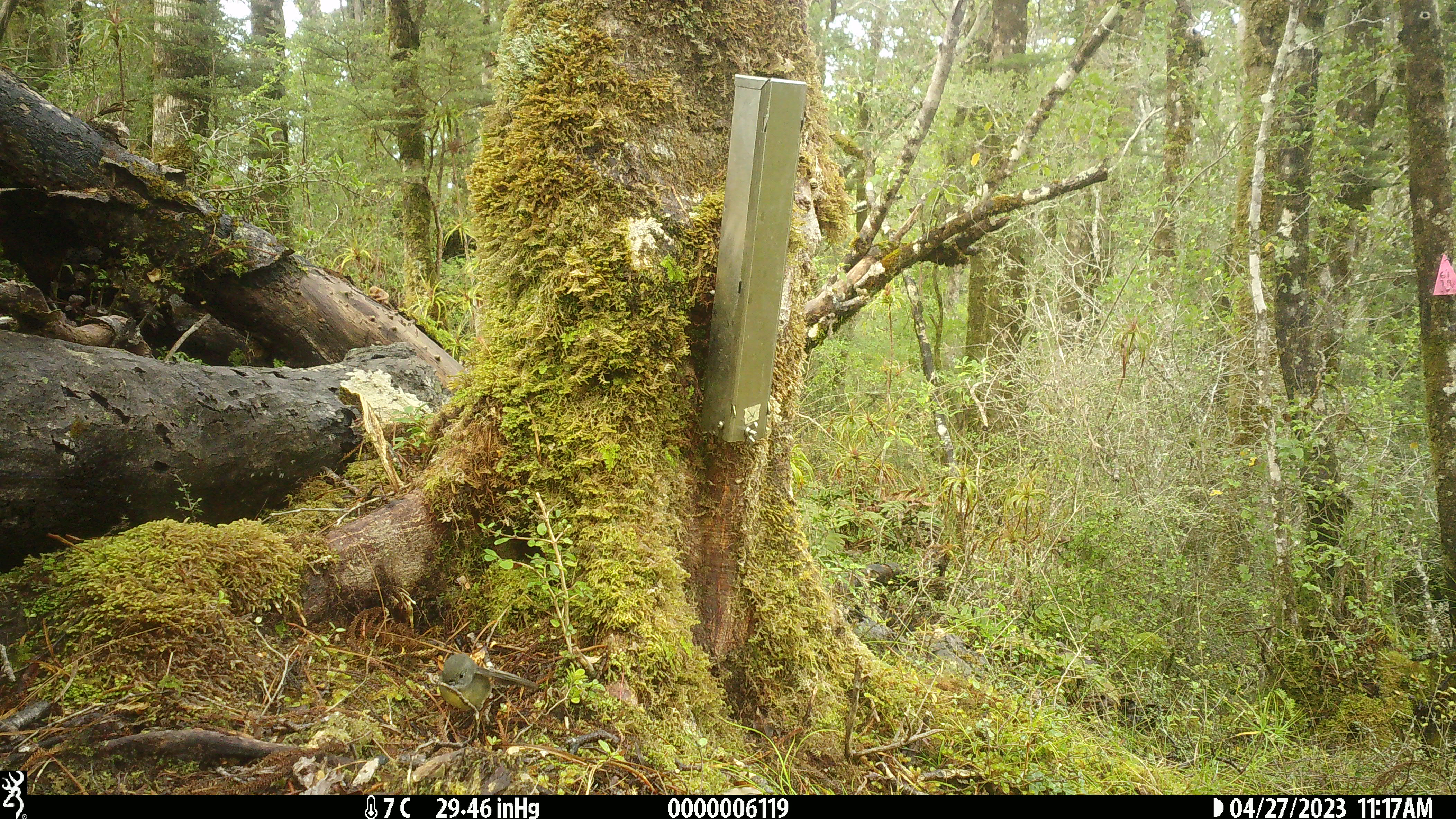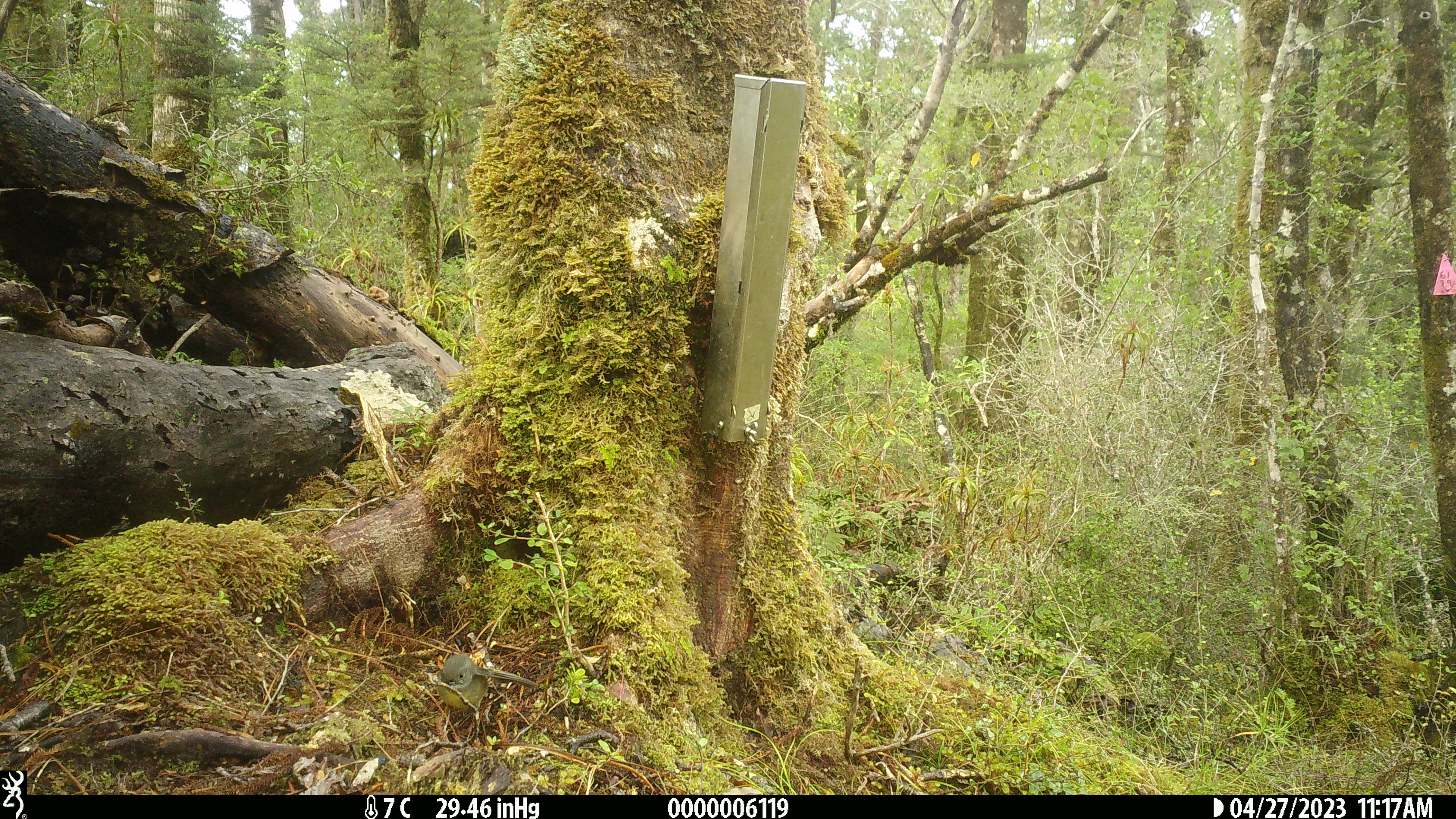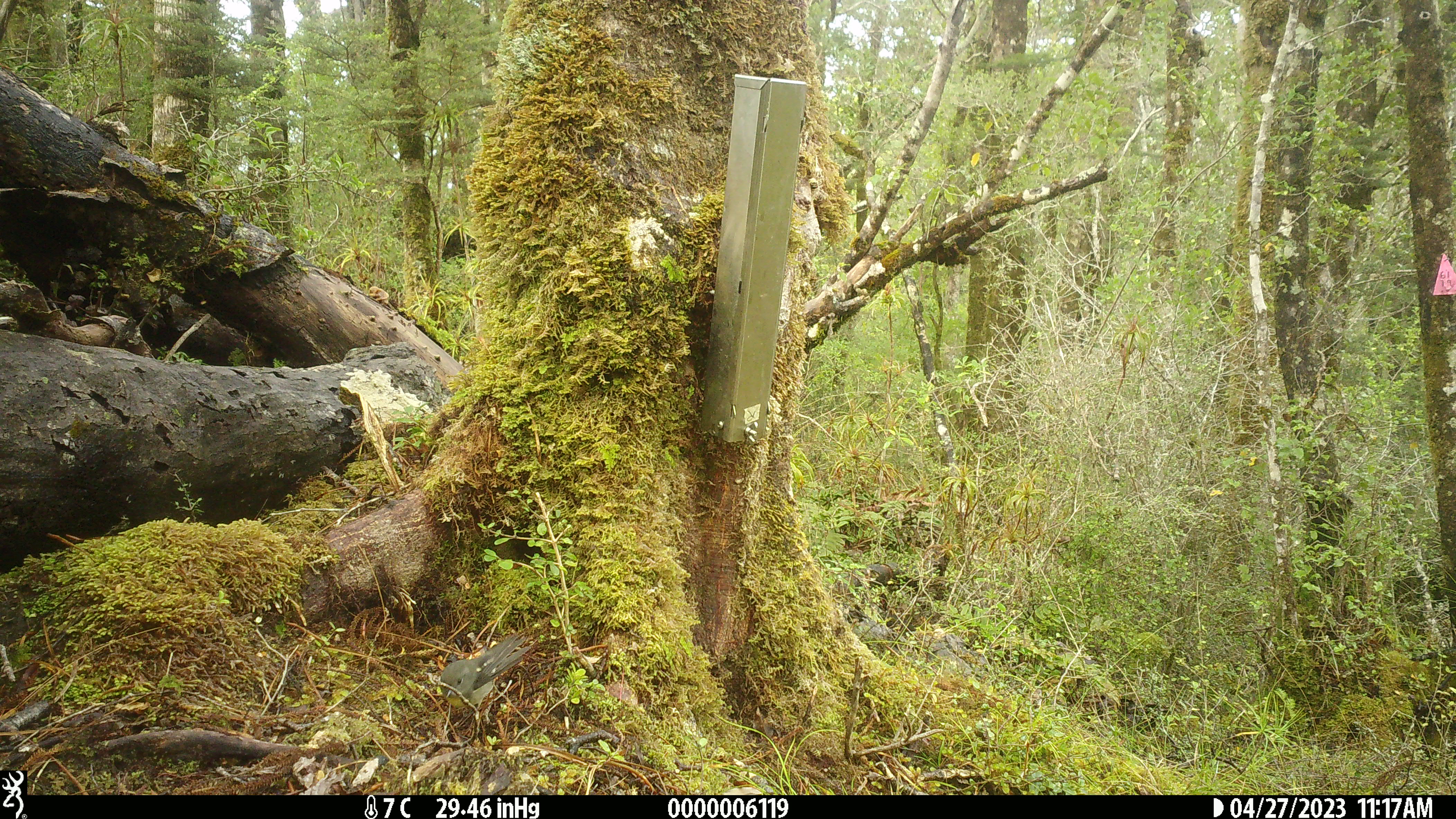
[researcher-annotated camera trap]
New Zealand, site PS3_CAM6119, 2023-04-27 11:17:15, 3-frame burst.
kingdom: Animalia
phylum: Chordata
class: Aves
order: Passeriformes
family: Petroicidae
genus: Petroica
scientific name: Petroica macrocephala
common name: tomtit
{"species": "tomtit (Petroica macrocephala)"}